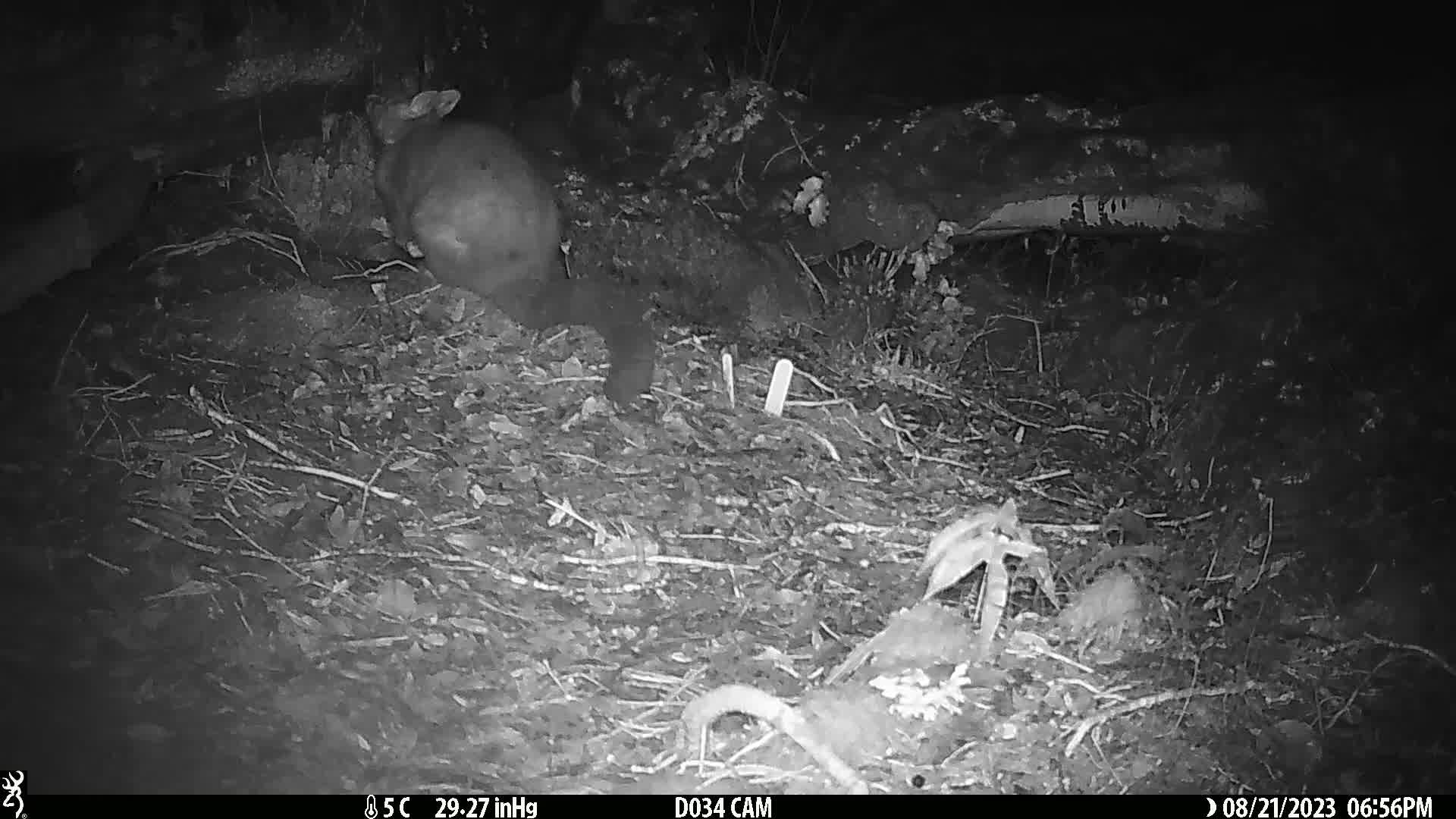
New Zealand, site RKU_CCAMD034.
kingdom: Animalia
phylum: Chordata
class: Mammalia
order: Diprotodontia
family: Phalangeridae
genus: Trichosurus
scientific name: Trichosurus vulpecula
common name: common brushtail possum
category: possum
Possum (common brushtail possum) (Trichosurus vulpecula).